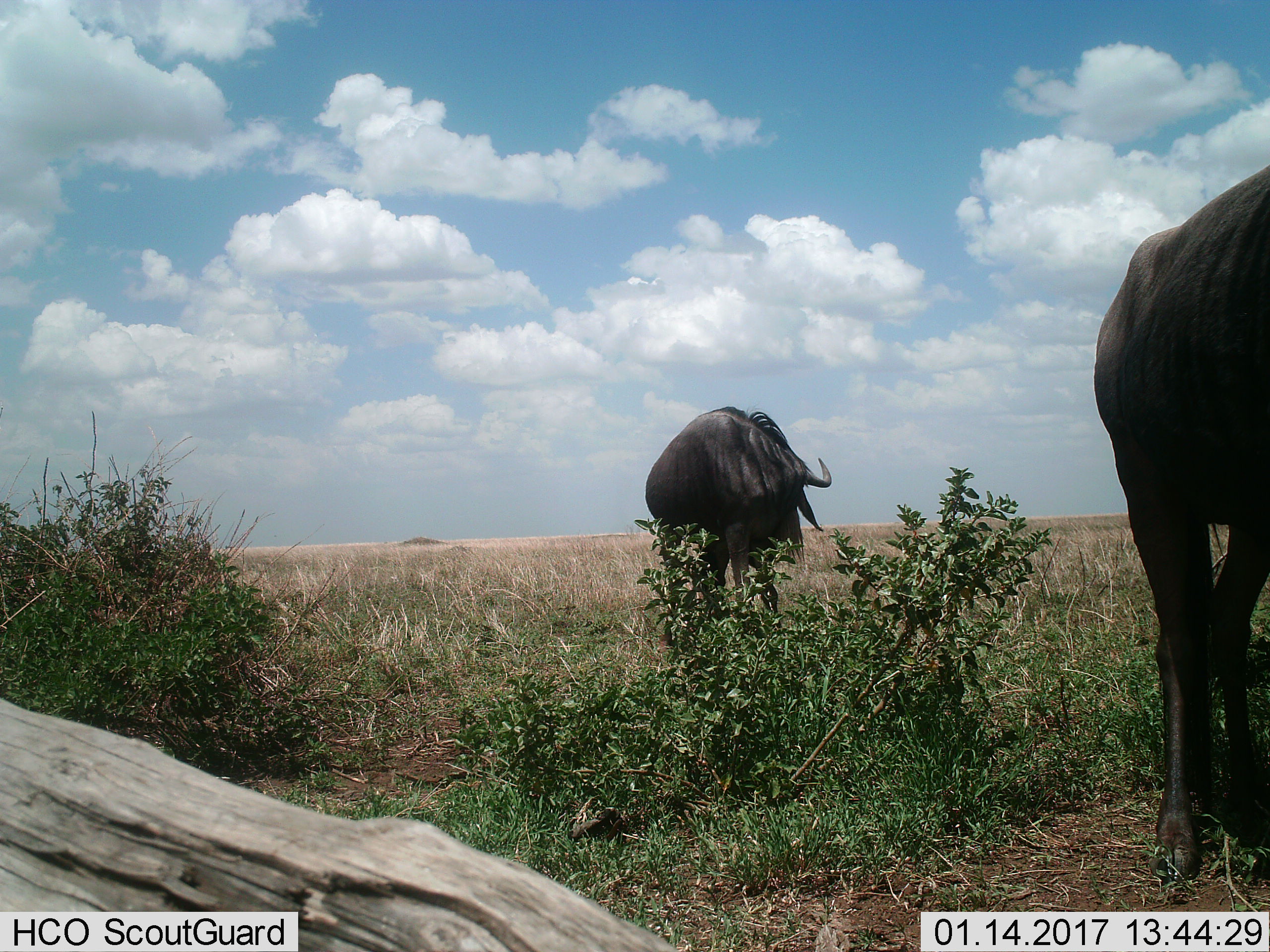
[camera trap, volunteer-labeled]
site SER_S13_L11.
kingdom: Animalia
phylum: Chordata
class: Mammalia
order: Artiodactyla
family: Bovidae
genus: Connochaetes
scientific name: Connochaetes taurinus taurinus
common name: blue wildebeest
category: wildebeestblue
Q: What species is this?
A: Wildebeestblue (blue wildebeest) (Connochaetes taurinus taurinus).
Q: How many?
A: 2.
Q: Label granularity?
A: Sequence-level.